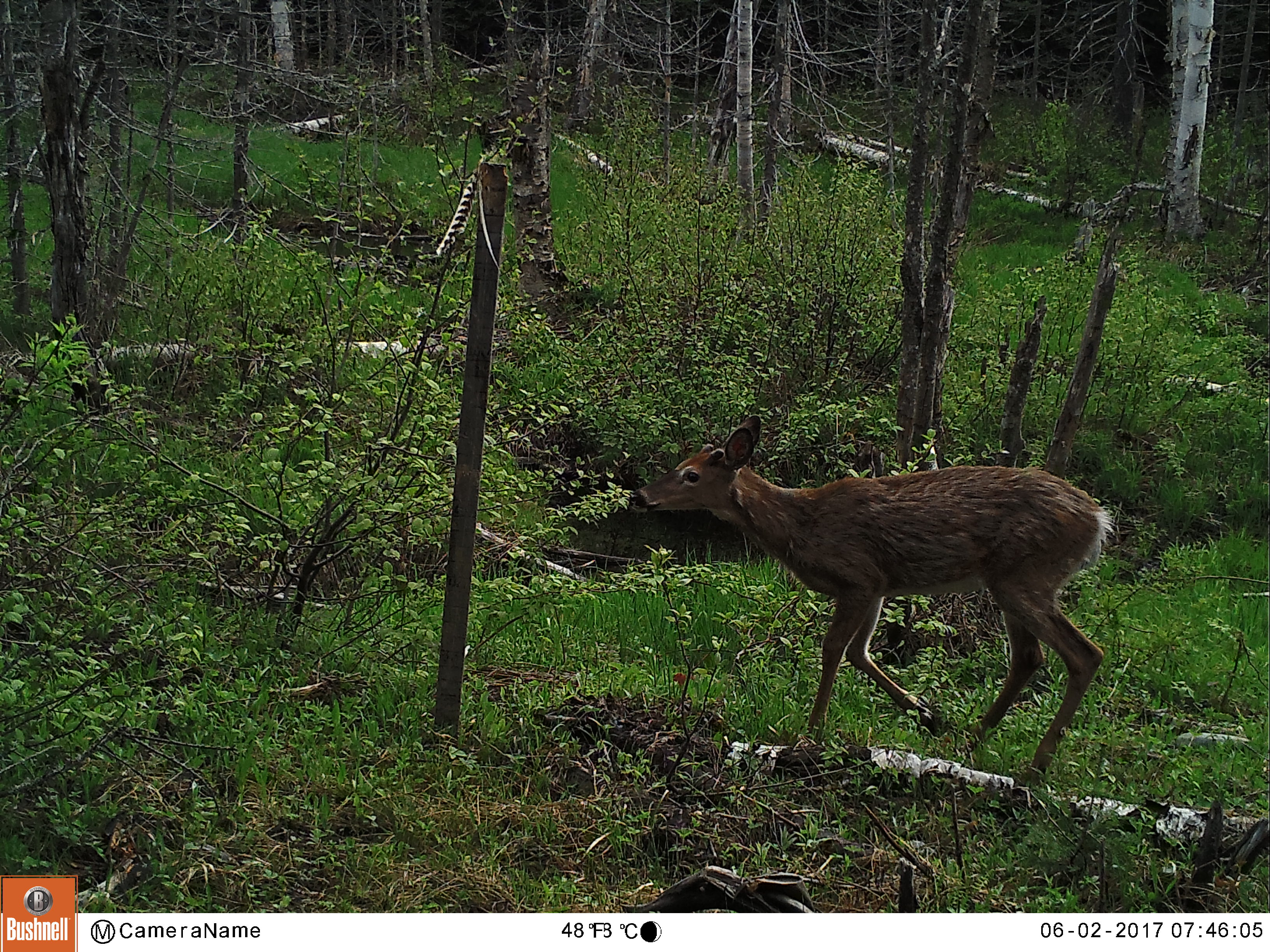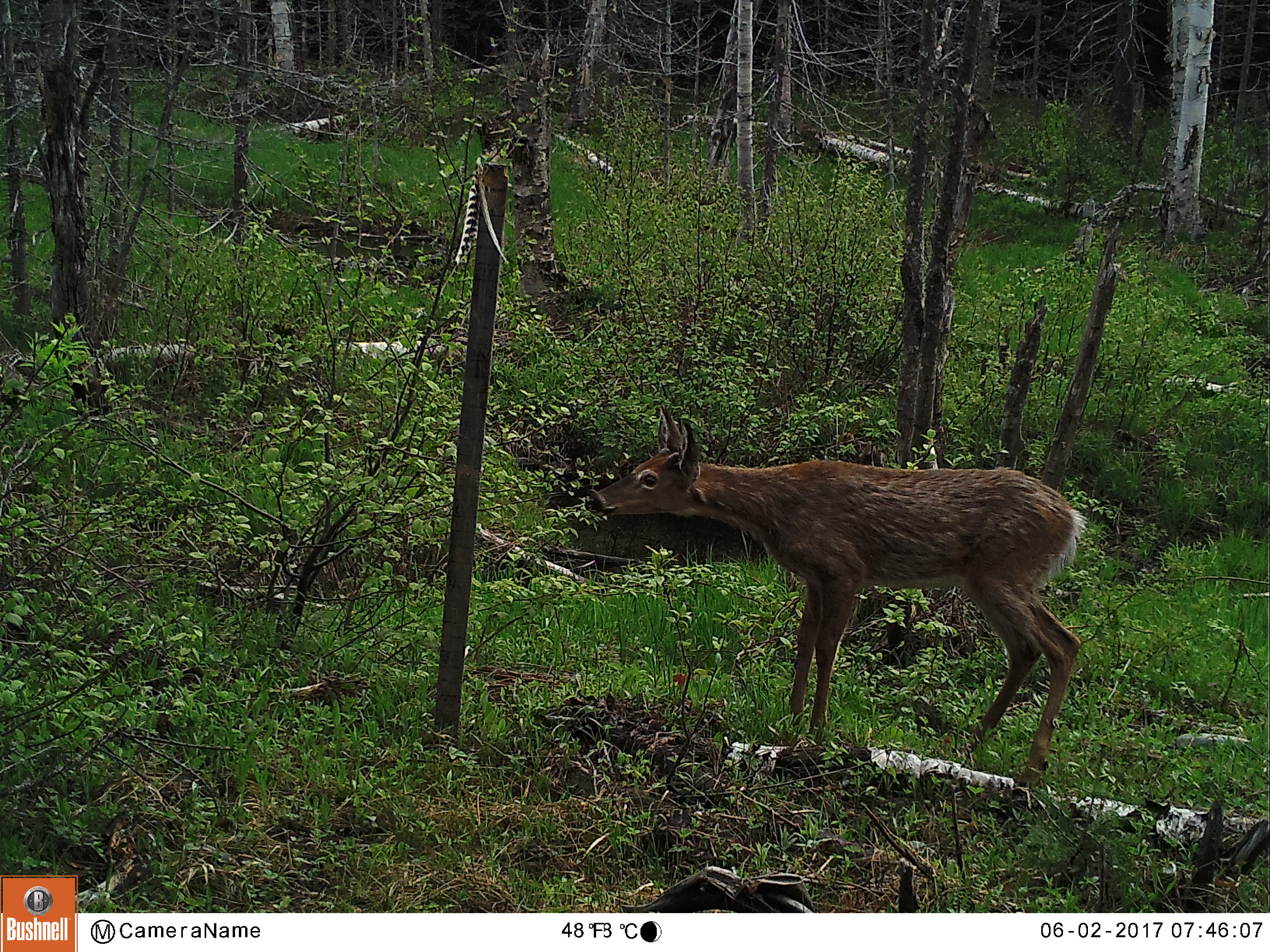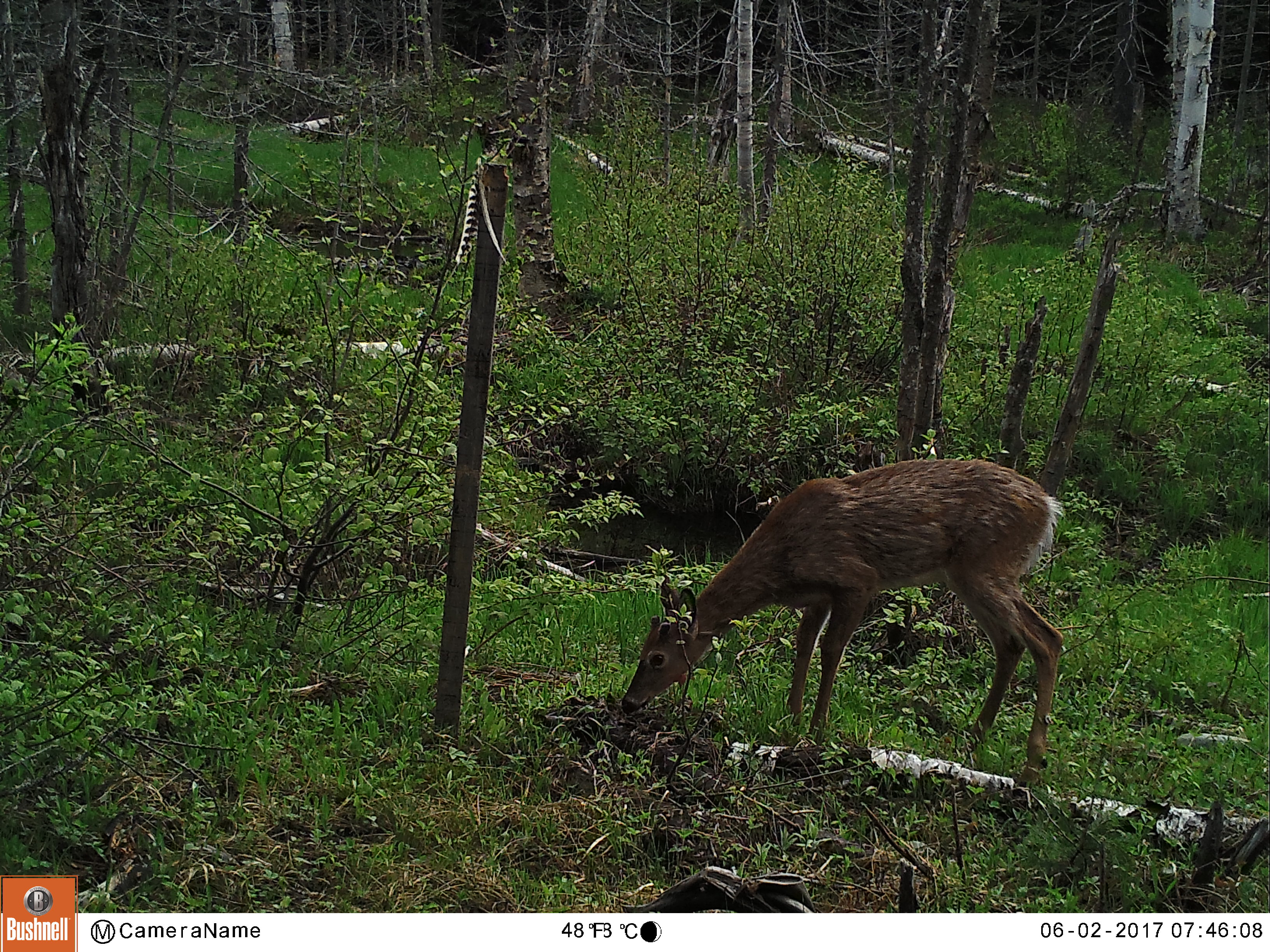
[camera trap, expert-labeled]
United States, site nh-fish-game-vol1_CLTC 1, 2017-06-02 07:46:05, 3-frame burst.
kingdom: Animalia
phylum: Chordata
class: Mammalia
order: Artiodactyla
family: Cervidae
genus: Odocoileus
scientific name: Odocoileus virginianus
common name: white-tailed deer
White-tailed deer (Odocoileus virginianus).